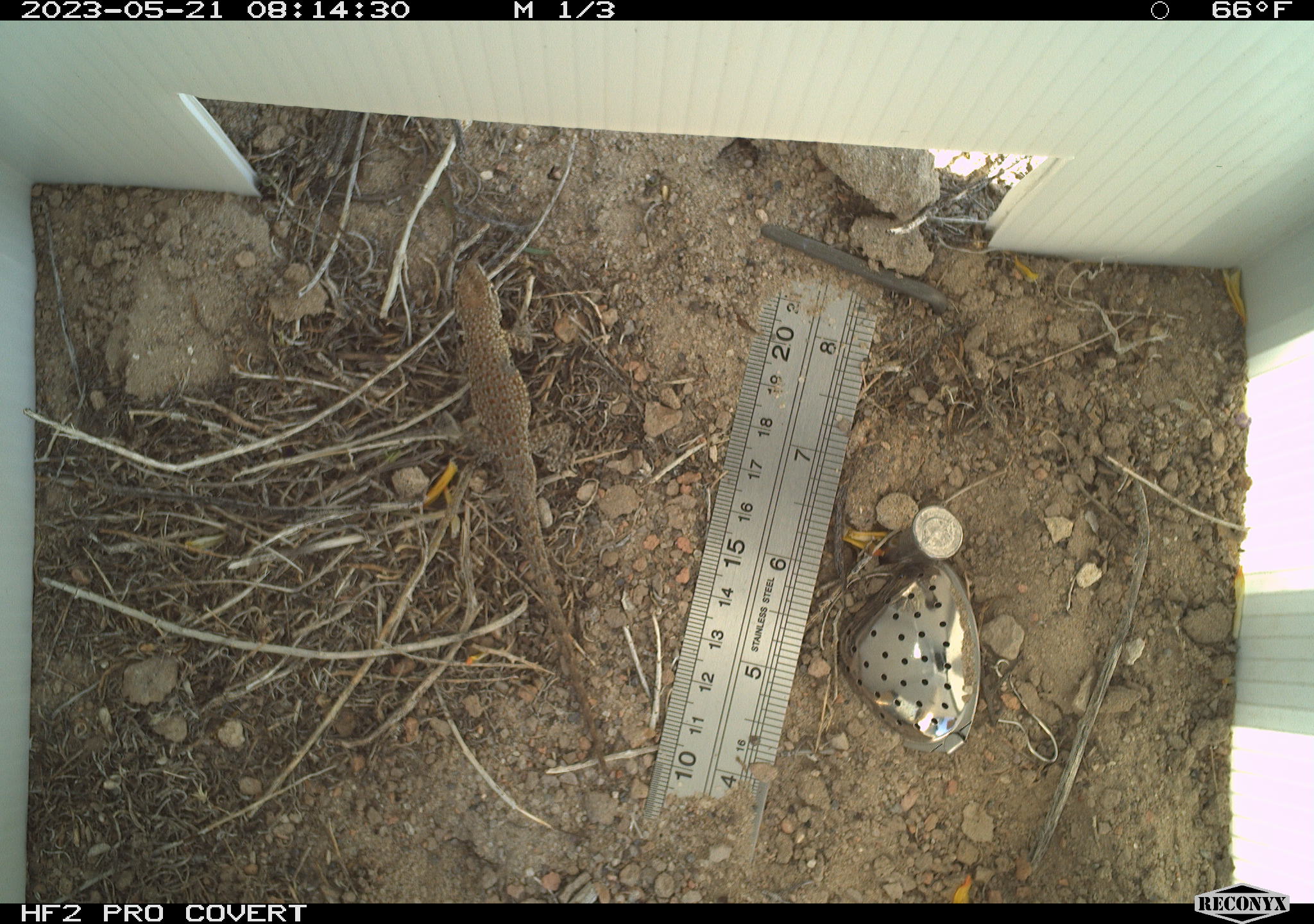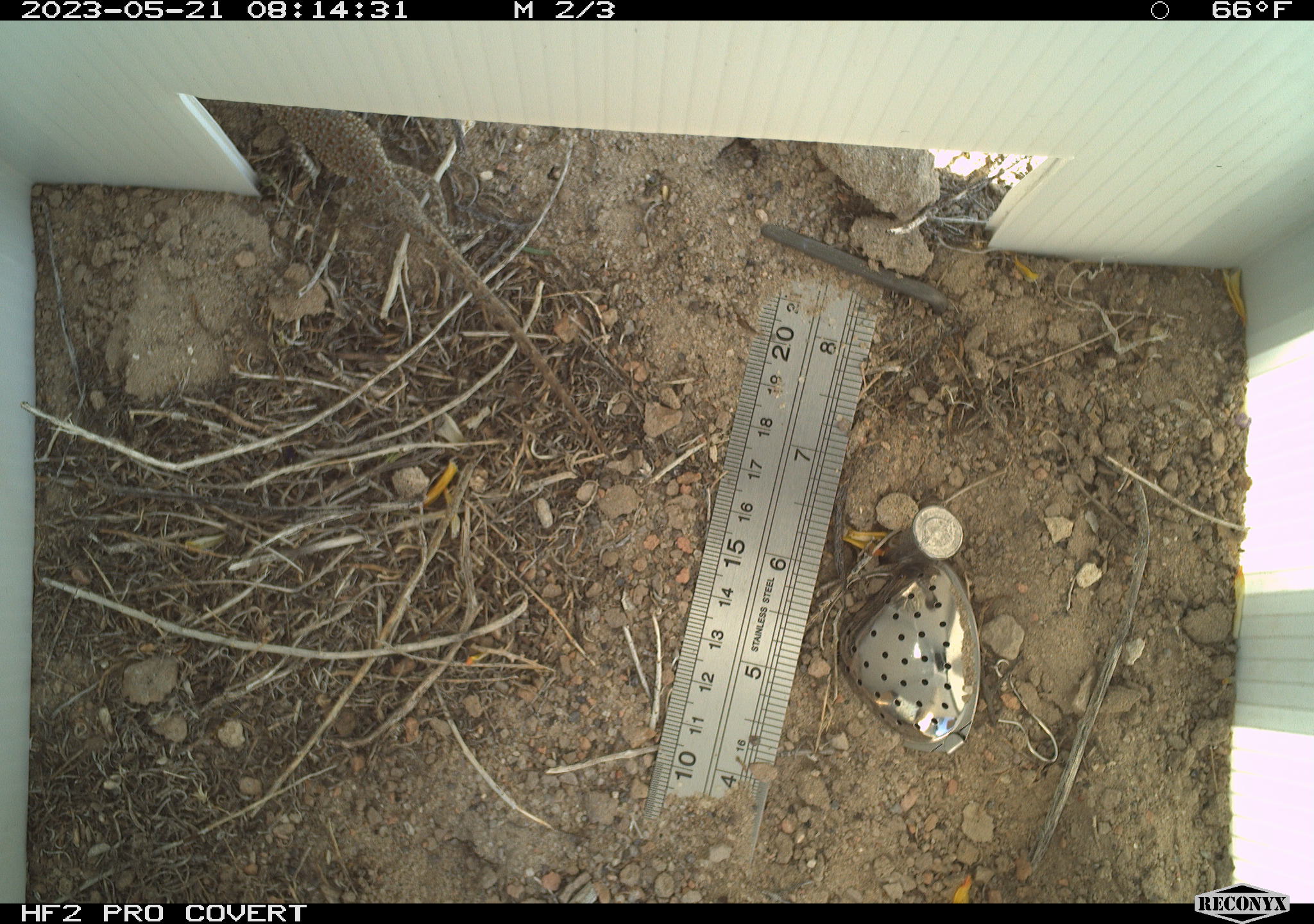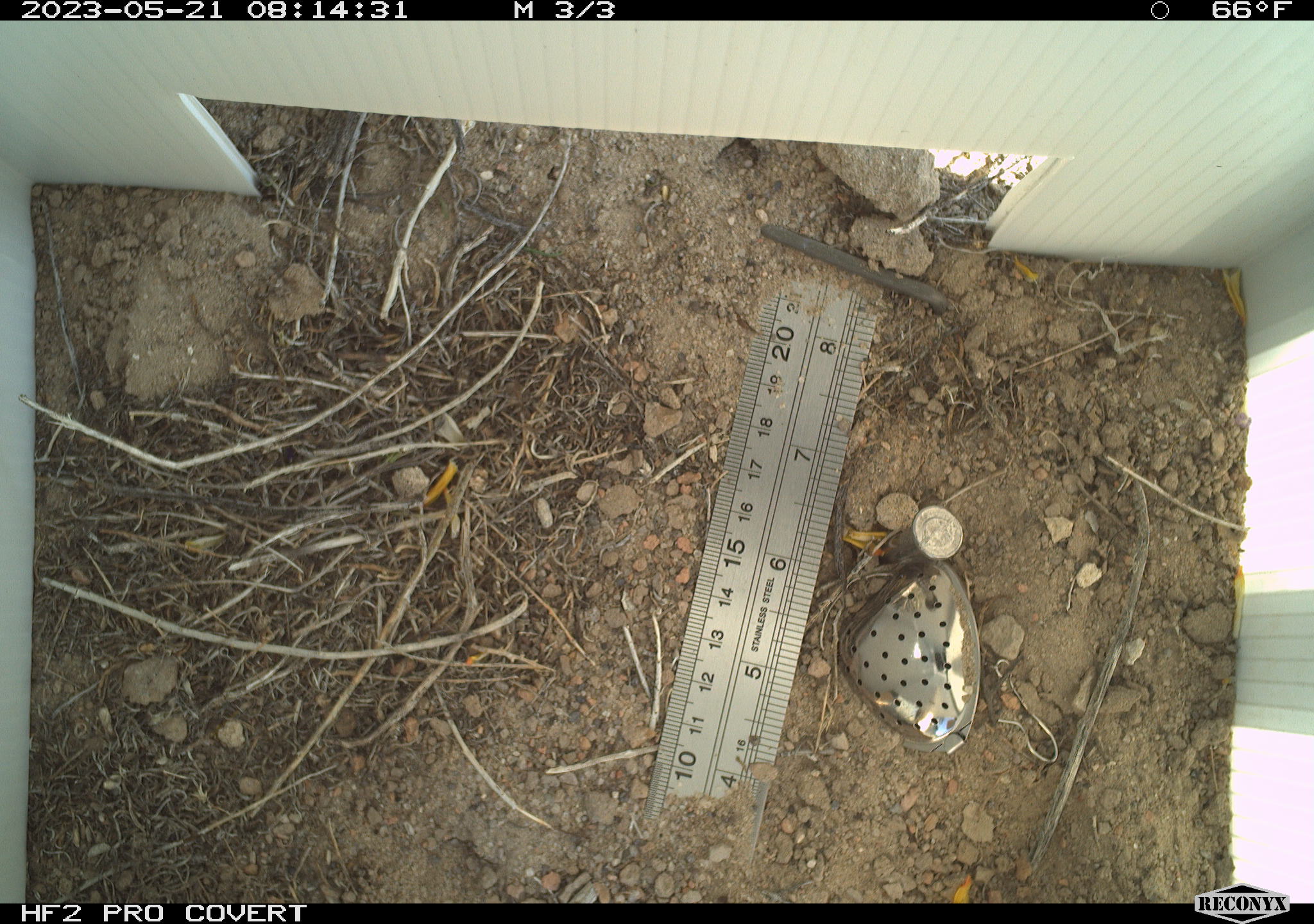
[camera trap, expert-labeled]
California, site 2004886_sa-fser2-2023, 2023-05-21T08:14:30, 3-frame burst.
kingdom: Animalia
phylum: Chordata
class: Reptilia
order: Squamata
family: Phrynosomatidae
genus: Uta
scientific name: Uta stansburiana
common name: common side-blotched lizard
Common side-blotched lizard (Uta stansburiana).